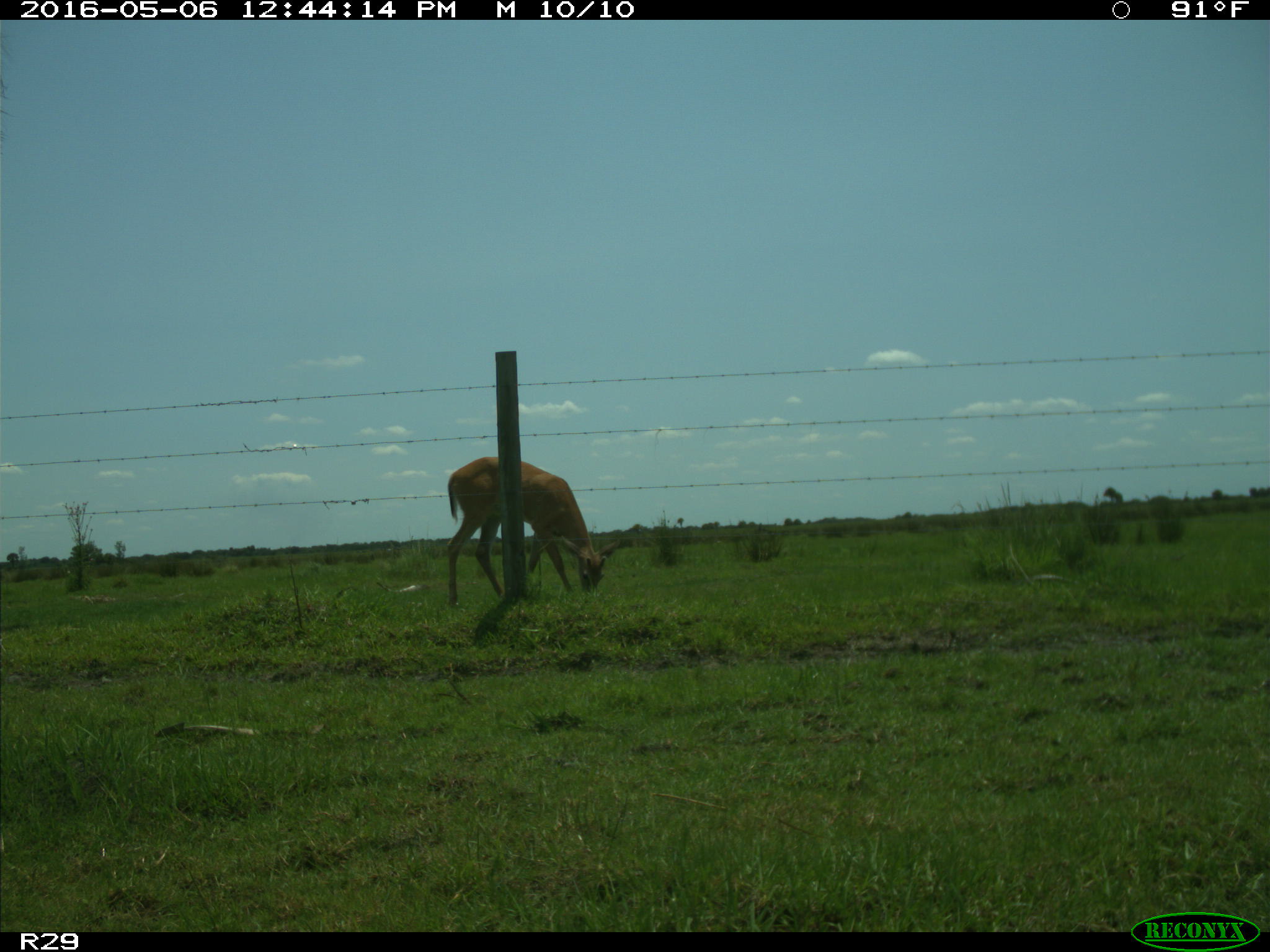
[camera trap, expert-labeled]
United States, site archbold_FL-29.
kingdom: Animalia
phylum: Chordata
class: Mammalia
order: Artiodactyla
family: Cervidae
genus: Odocoileus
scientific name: Odocoileus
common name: deer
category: unidentified deer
Unidentified deer (deer) (Odocoileus).